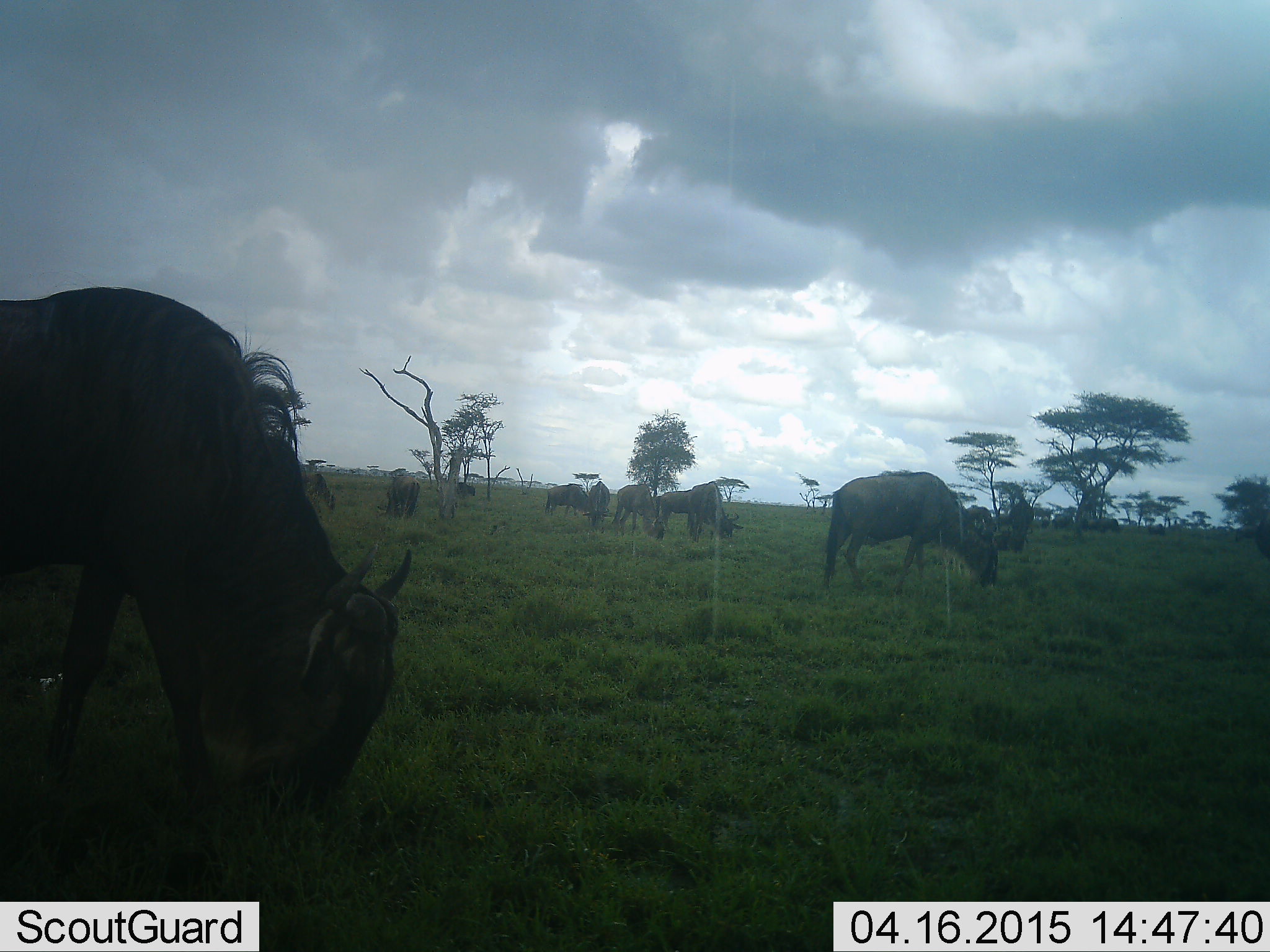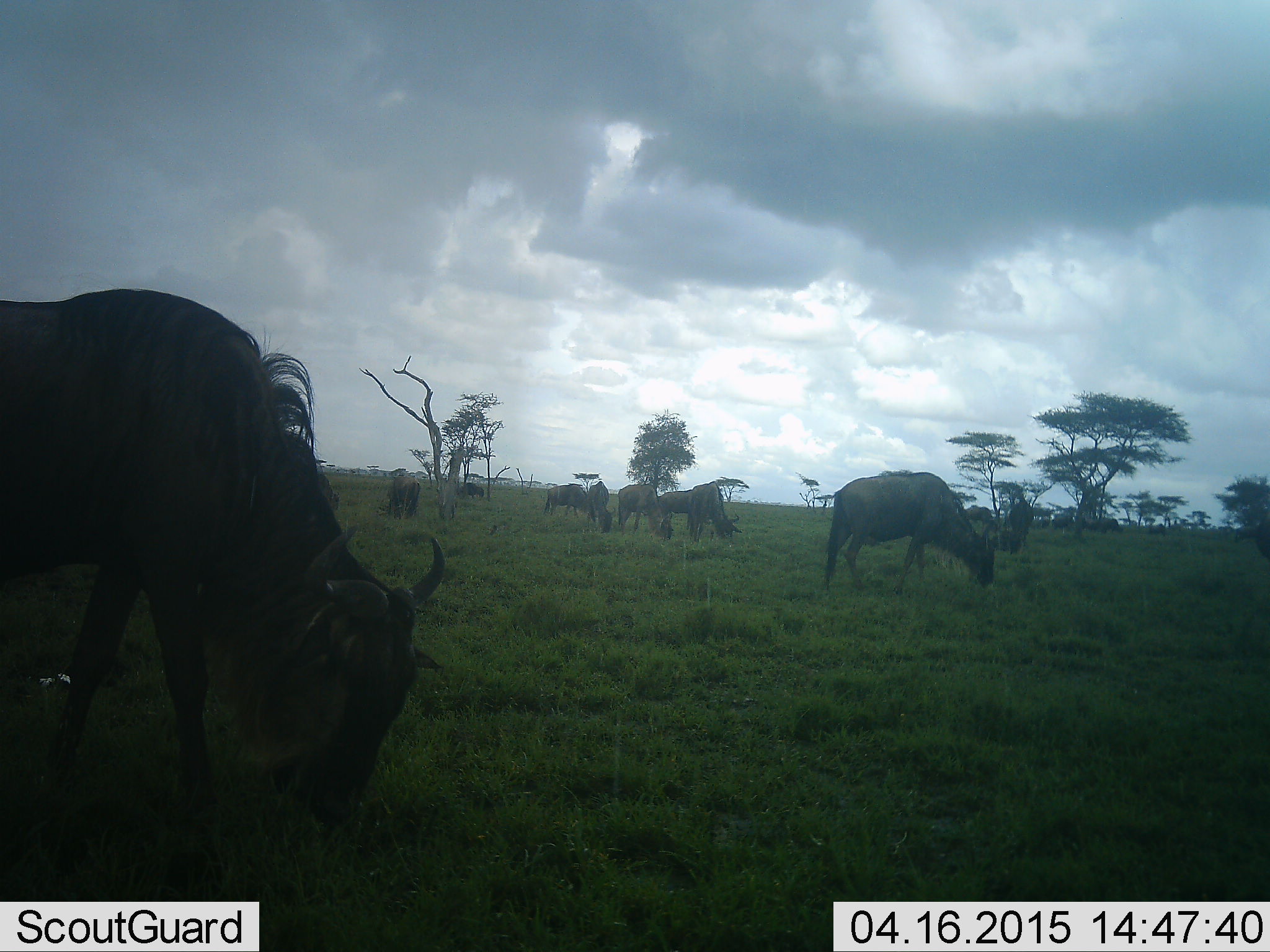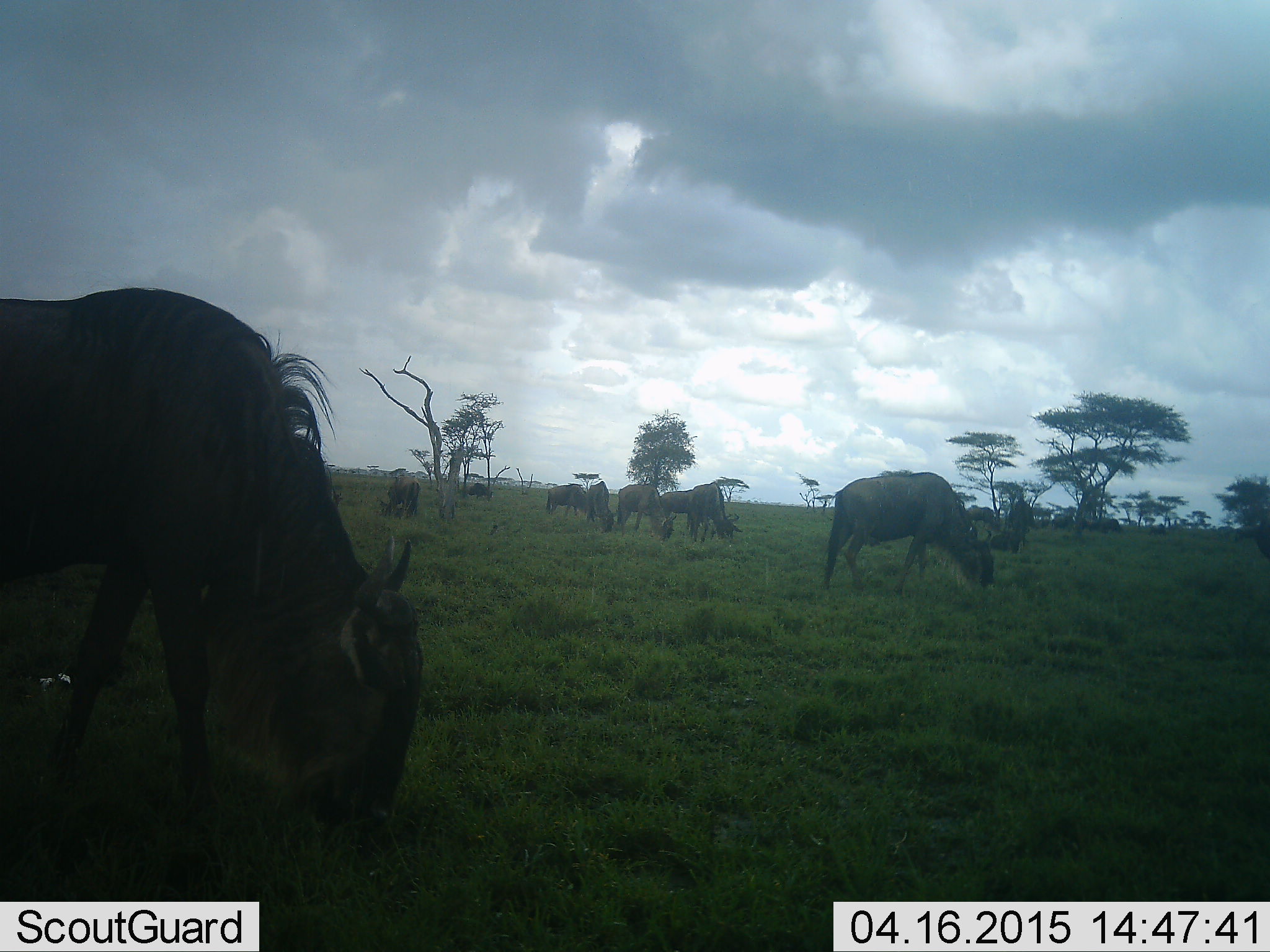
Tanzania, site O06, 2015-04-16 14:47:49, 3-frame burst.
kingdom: Animalia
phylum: Chordata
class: Mammalia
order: Artiodactyla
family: Bovidae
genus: Connochaetes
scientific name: Connochaetes taurinus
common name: blue wildebeest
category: wildebeest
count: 10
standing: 10%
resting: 0%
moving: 0%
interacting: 0%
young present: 0%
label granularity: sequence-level